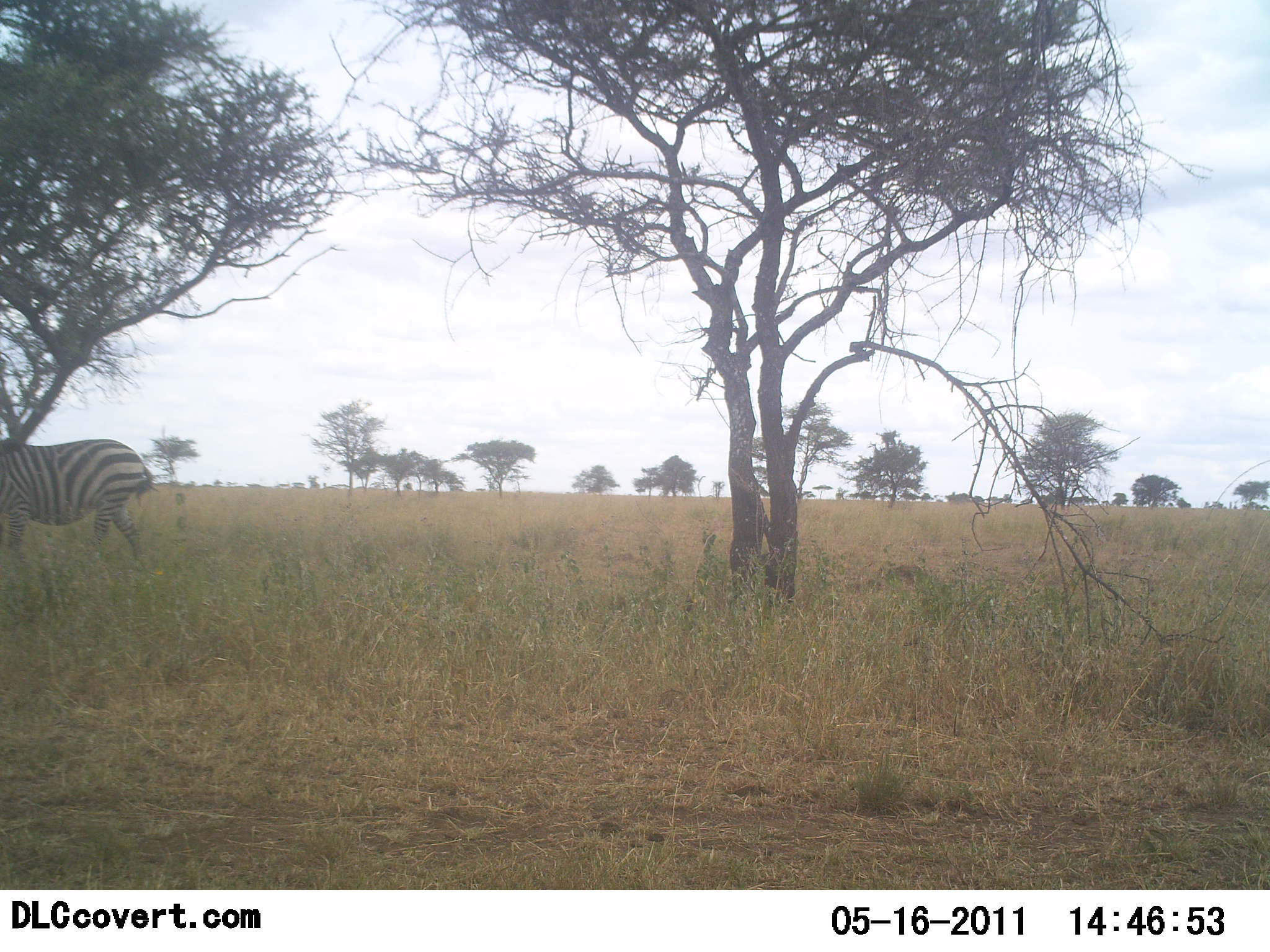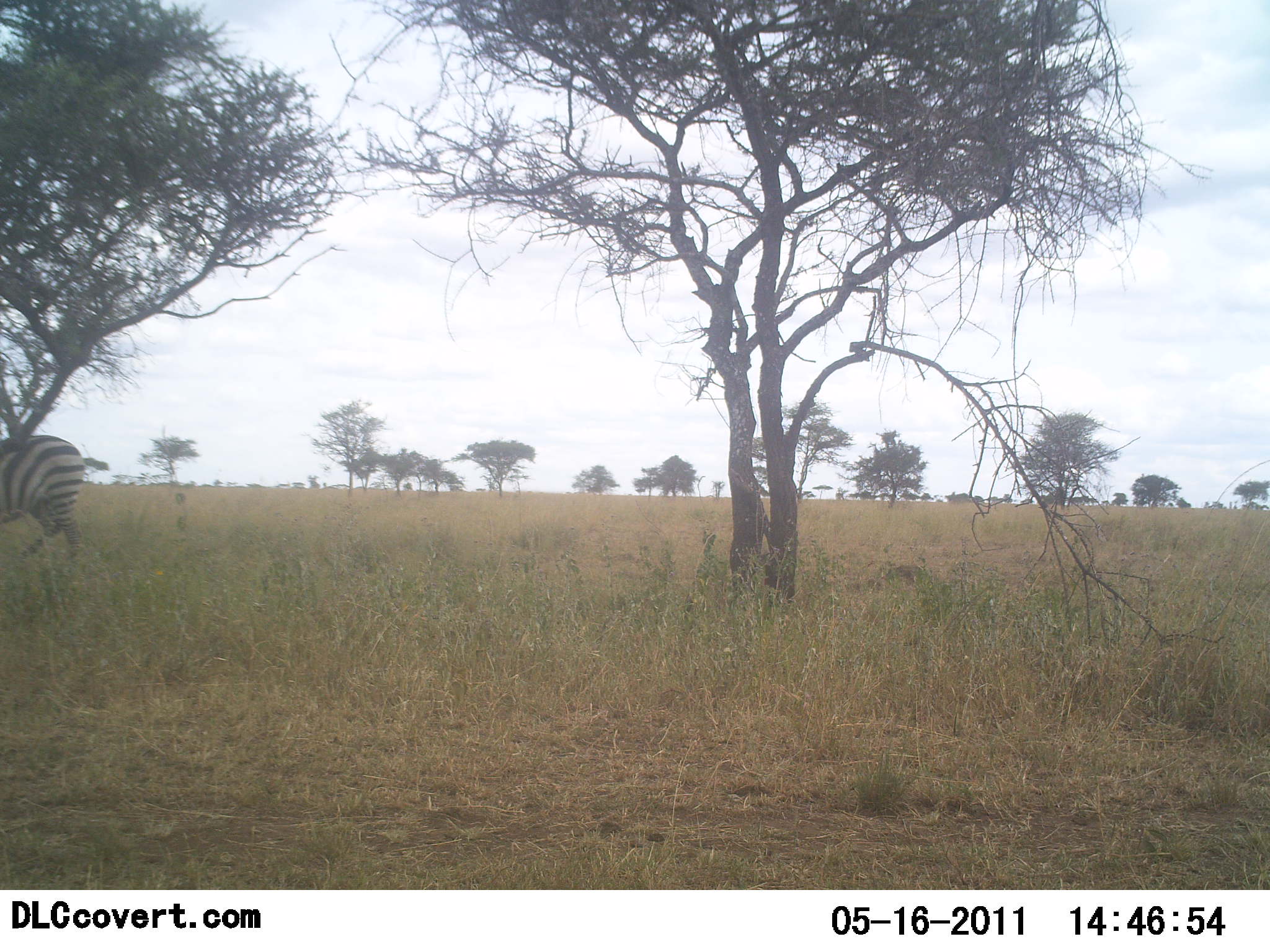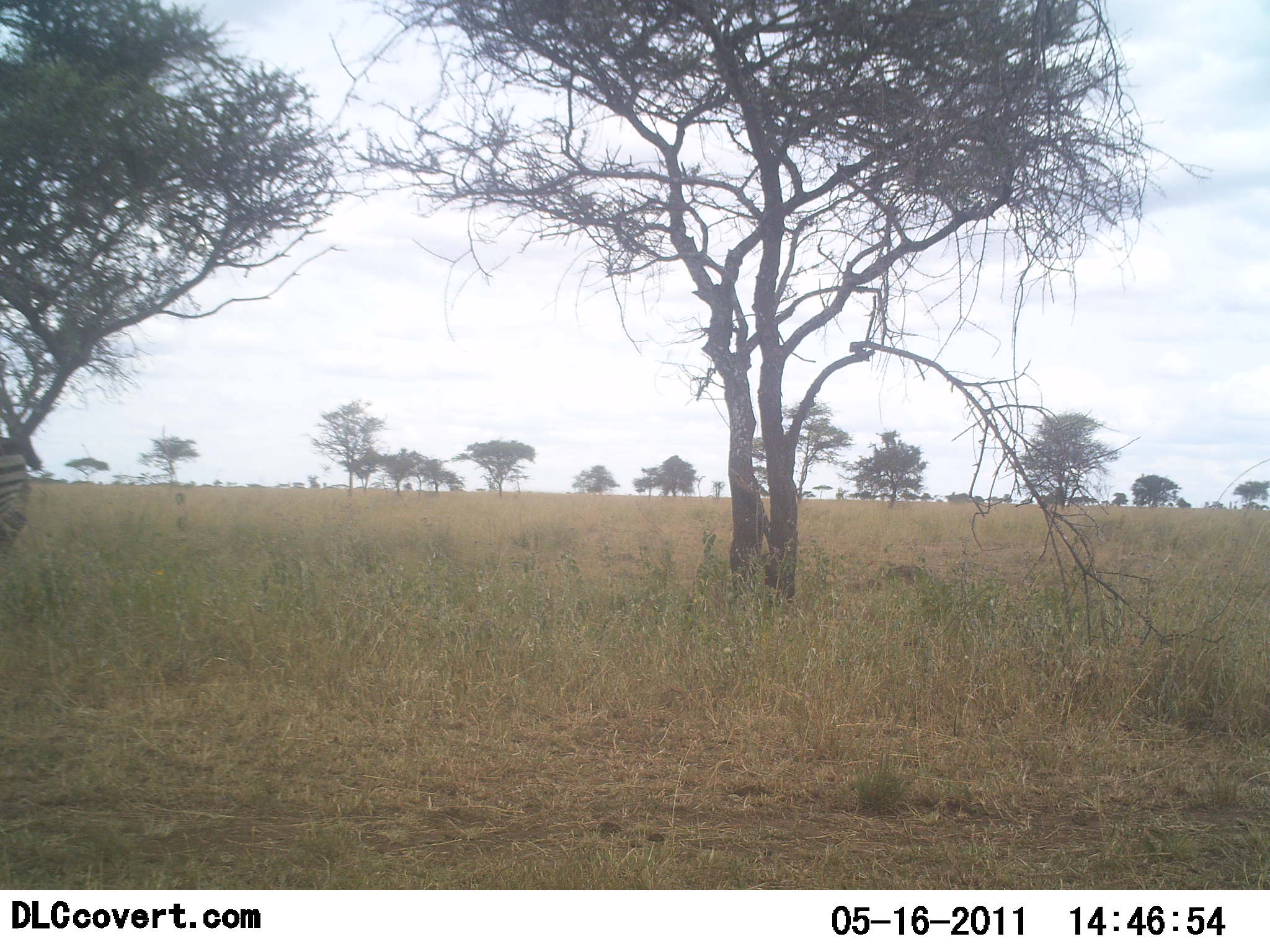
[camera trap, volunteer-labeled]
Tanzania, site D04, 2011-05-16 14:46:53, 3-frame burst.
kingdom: Animalia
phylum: Chordata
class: Mammalia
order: Perissodactyla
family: Equidae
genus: Equus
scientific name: Equus quagga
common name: plains zebra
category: zebra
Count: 1.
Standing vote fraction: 0%.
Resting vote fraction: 0%.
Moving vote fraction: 100%.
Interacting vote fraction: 0%.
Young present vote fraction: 0%.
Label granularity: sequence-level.